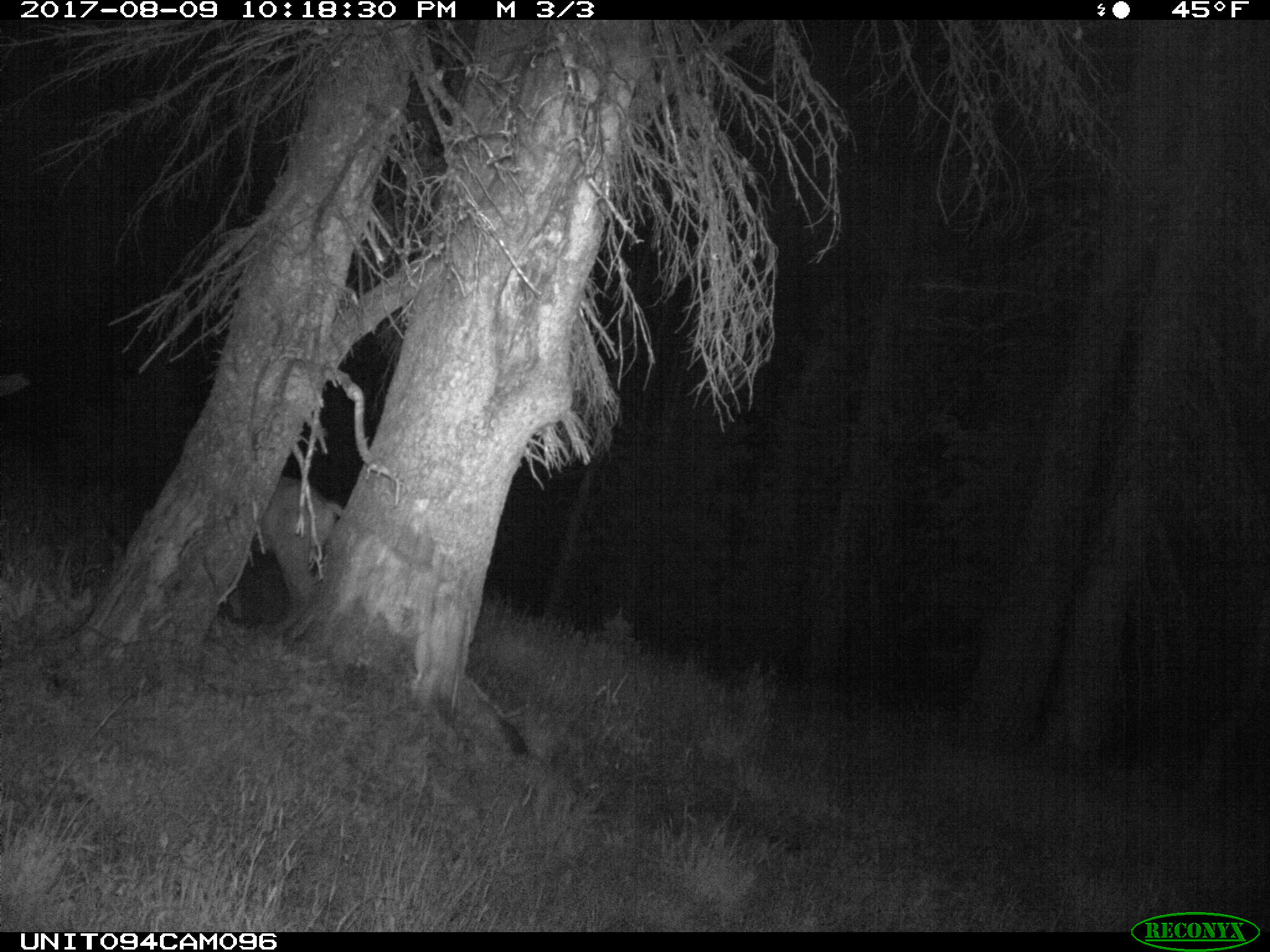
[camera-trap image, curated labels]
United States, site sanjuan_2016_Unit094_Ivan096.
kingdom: Animalia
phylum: Chordata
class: Mammalia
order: Artiodactyla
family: Cervidae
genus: Odocoileus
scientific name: Odocoileus hemionus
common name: mule deer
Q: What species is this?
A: Odocoileus hemionus (mule deer).